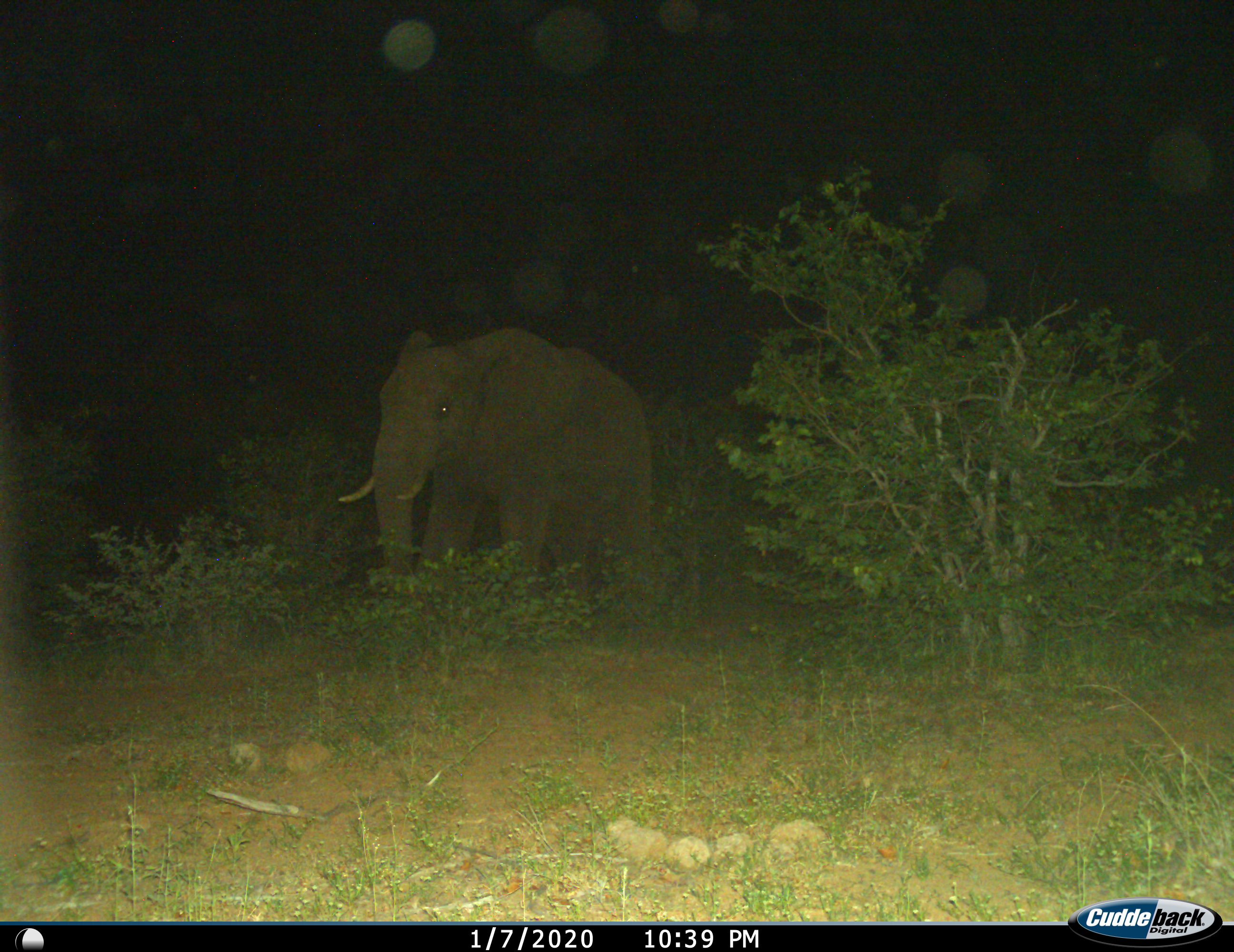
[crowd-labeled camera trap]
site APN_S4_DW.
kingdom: Animalia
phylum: Chordata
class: Mammalia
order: Proboscidea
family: Elephantidae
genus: Loxodonta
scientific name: Loxodonta africana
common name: african bush elephant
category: elephant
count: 1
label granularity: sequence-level